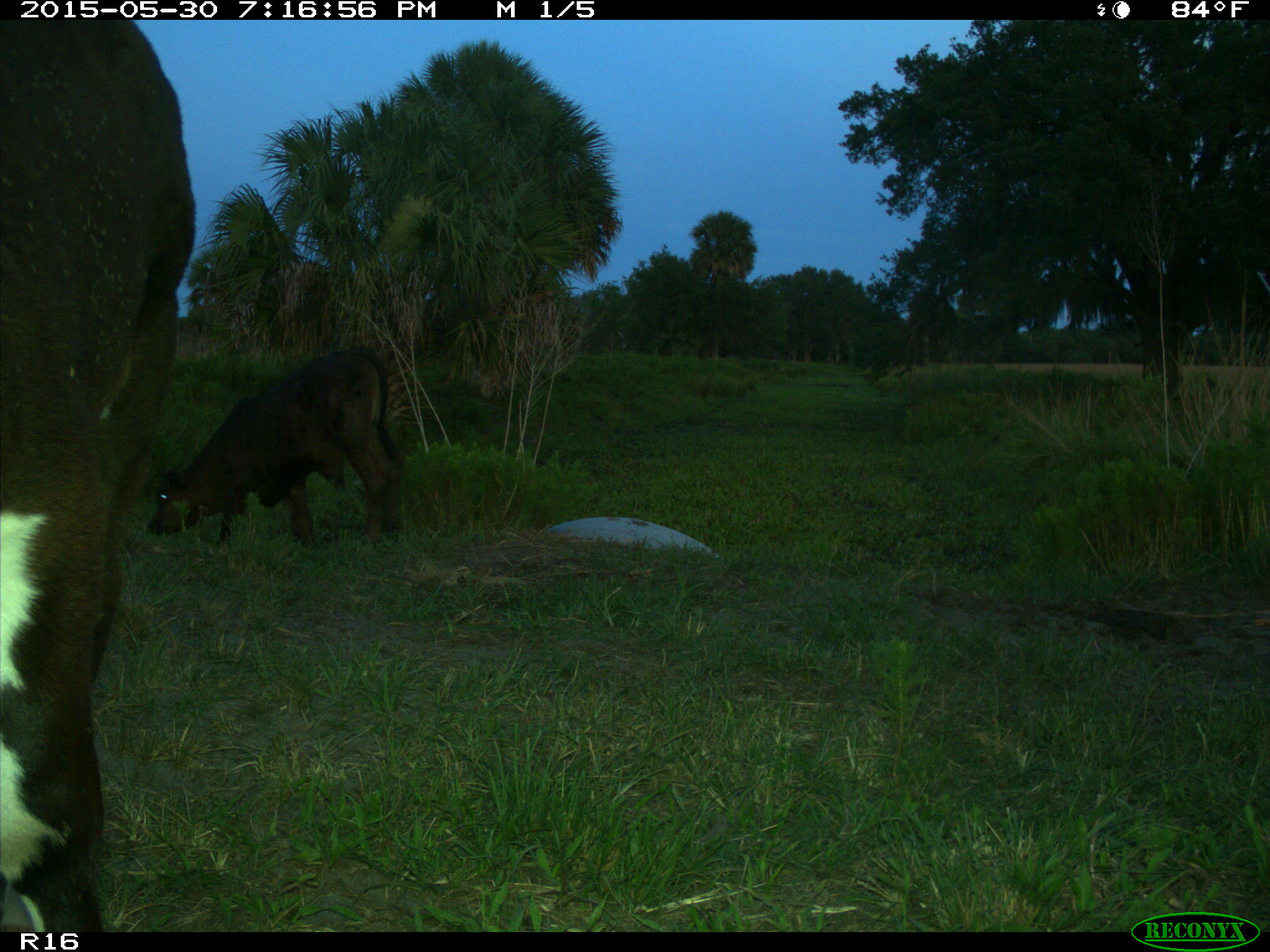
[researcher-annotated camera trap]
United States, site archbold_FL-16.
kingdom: Animalia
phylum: Chordata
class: Mammalia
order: Artiodactyla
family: Bovidae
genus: Bos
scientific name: Bos taurus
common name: domestic cow